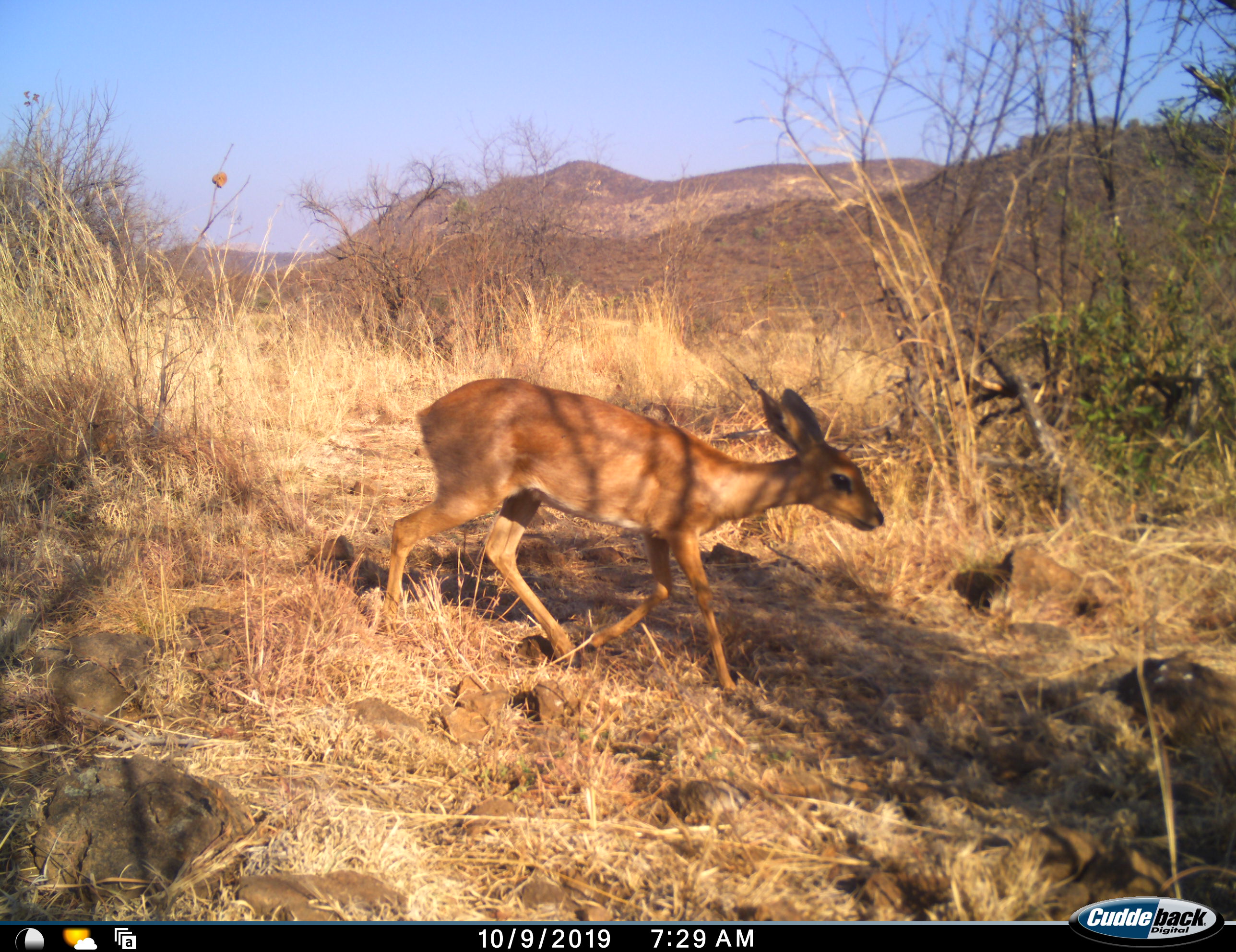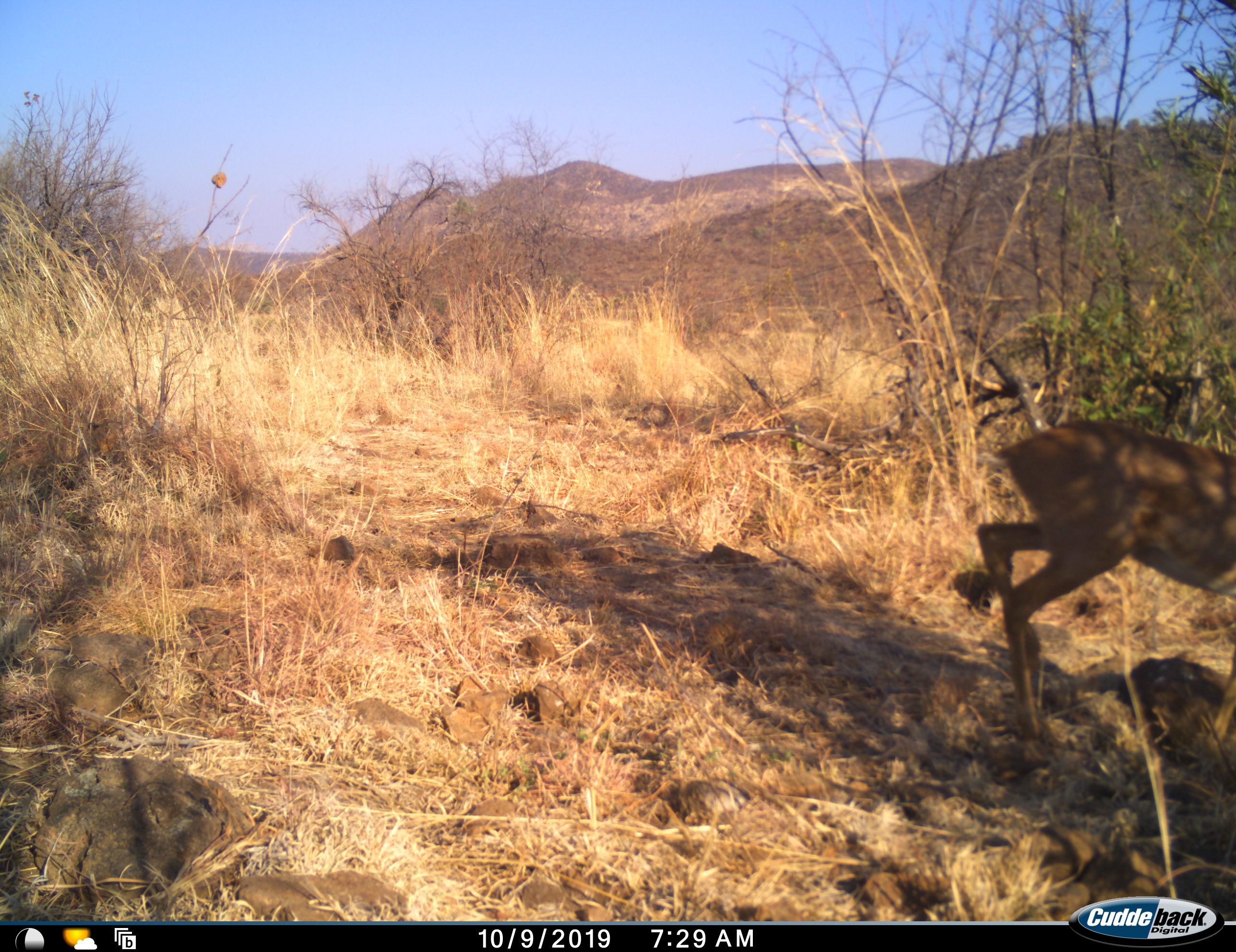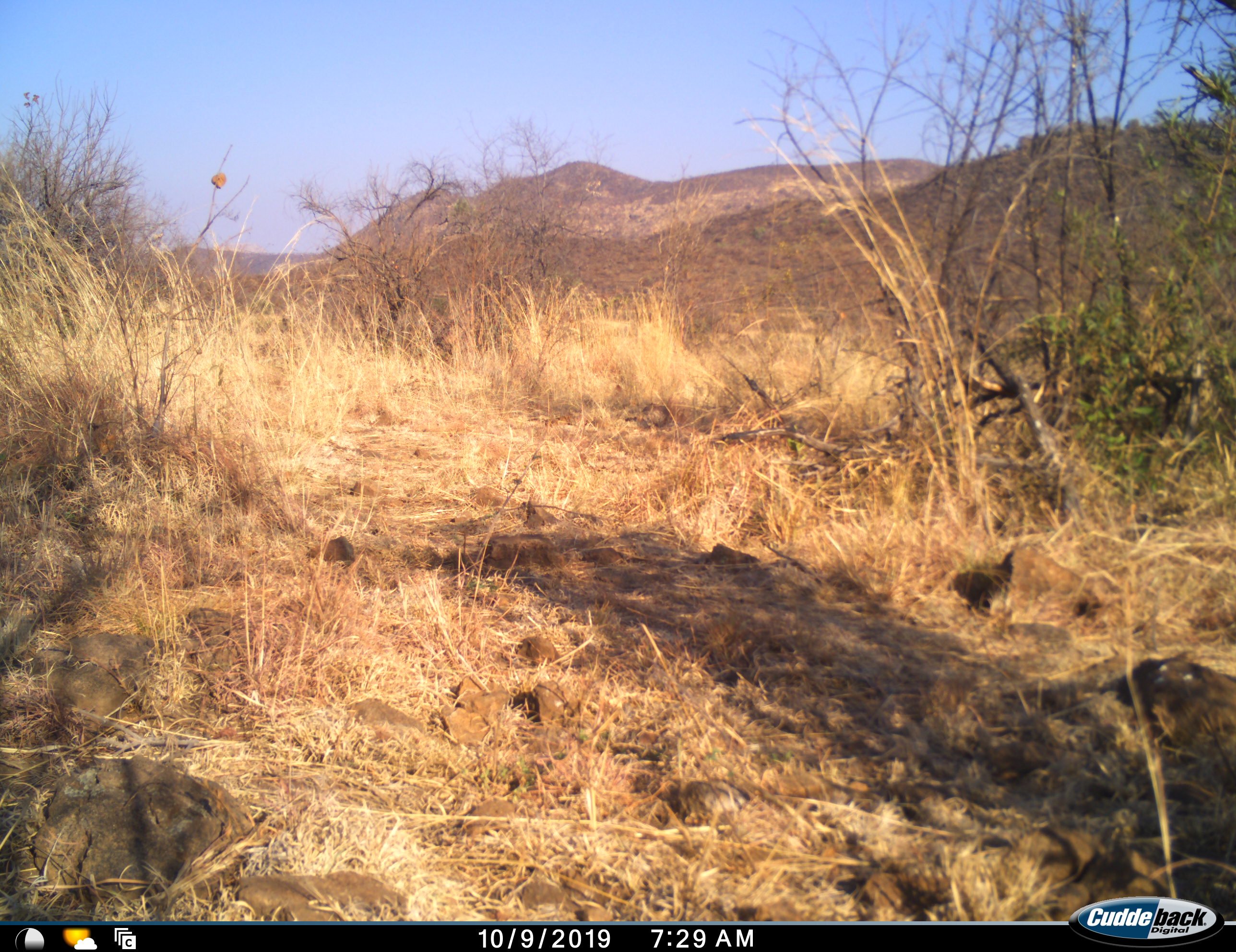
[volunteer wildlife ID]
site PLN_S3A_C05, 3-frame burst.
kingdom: Animalia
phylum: Chordata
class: Mammalia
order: Artiodactyla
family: Bovidae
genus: Sylvicapra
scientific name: Sylvicapra grimmia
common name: common duiker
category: duikercommongrey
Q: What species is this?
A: Duikercommongrey (common duiker) (Sylvicapra grimmia).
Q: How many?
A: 1.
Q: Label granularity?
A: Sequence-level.